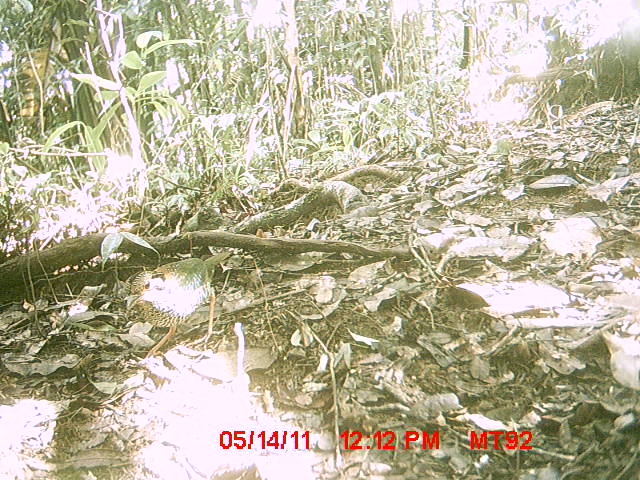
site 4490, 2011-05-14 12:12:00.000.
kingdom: Animalia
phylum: Chordata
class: Aves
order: Coraciiformes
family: Brachypteraciidae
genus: Brachypteracias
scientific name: Brachypteracias squamiger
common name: scaly ground roller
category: geobiastes squamiger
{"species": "geobiastes squamiger (scaly ground roller) (Brachypteracias squamiger)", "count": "1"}